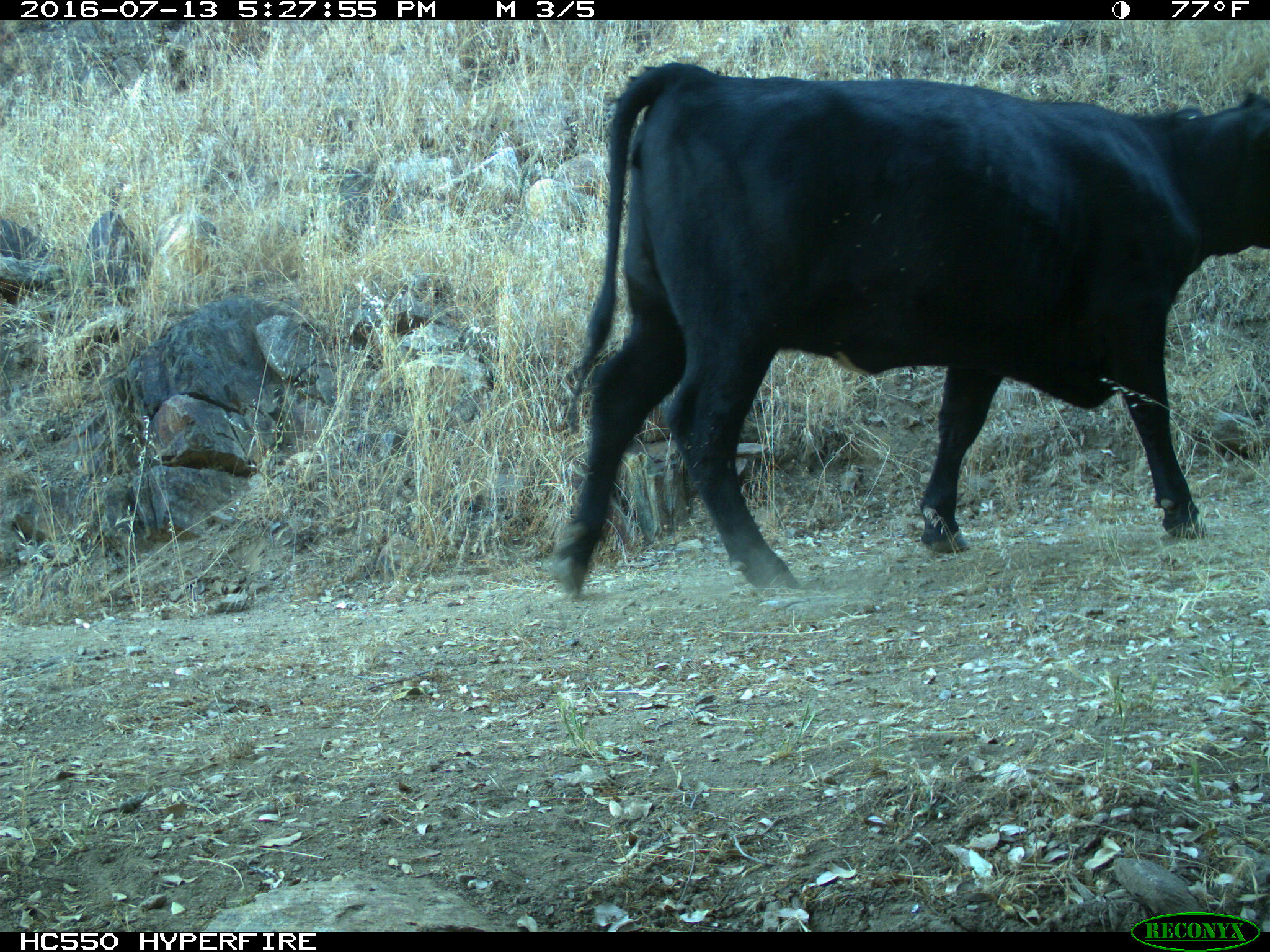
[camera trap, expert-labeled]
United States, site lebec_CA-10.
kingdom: Animalia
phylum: Chordata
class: Mammalia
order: Artiodactyla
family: Bovidae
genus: Bos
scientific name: Bos taurus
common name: domestic cow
Bos taurus (domestic cow).